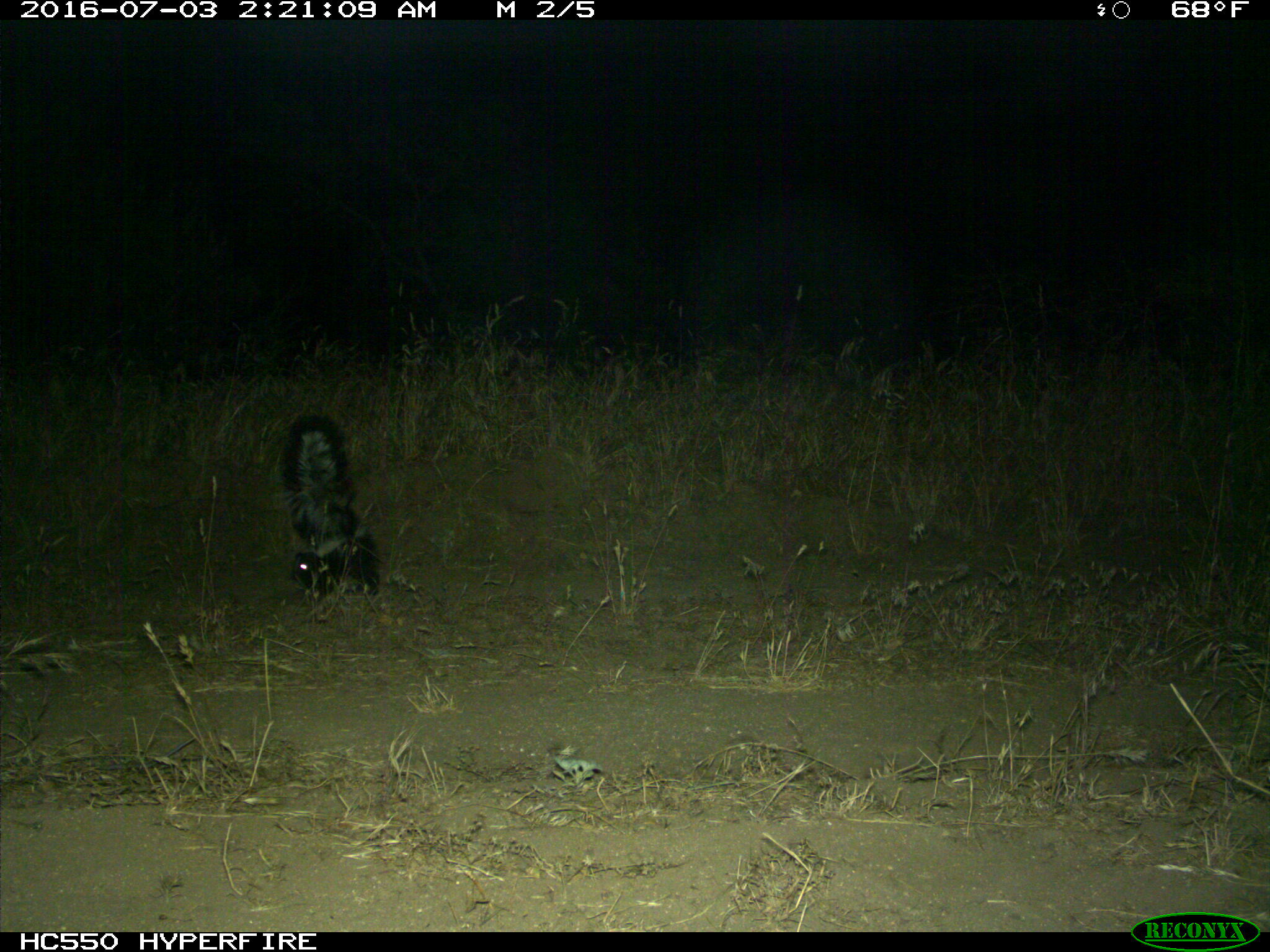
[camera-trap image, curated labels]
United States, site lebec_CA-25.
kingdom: Animalia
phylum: Chordata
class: Mammalia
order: Carnivora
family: Mephitidae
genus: Mephitis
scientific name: Mephitis mephitis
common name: striped skunk